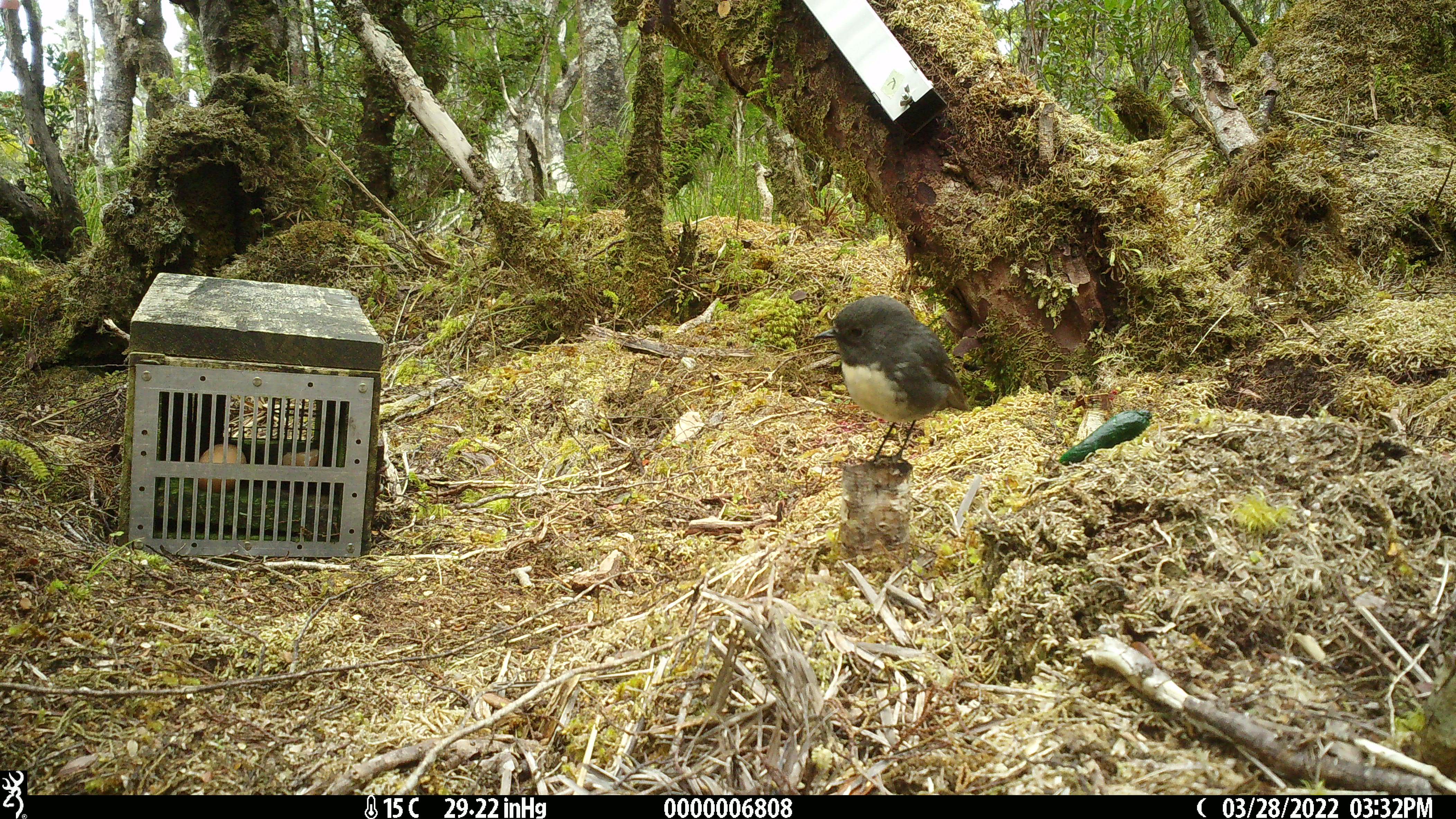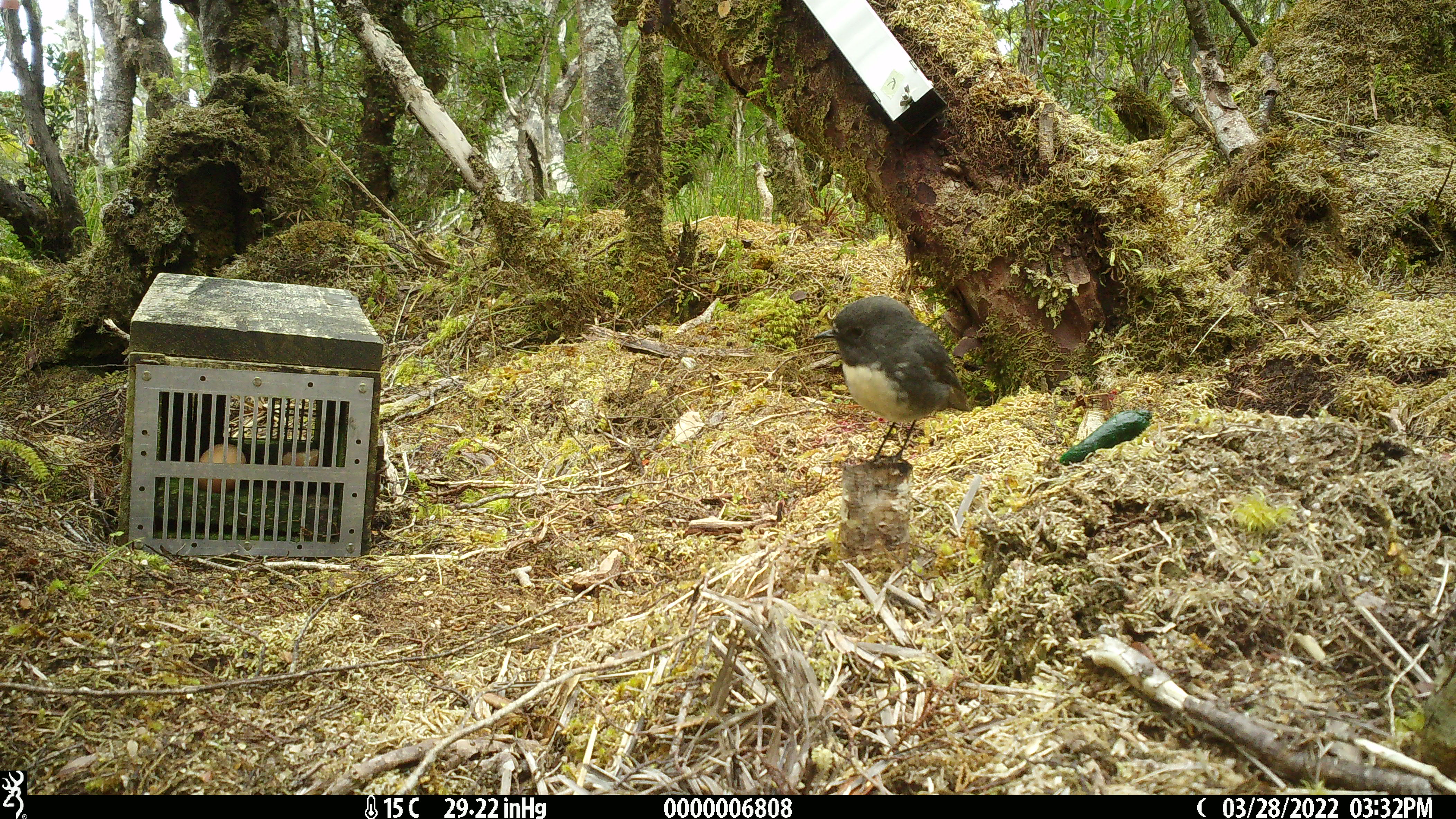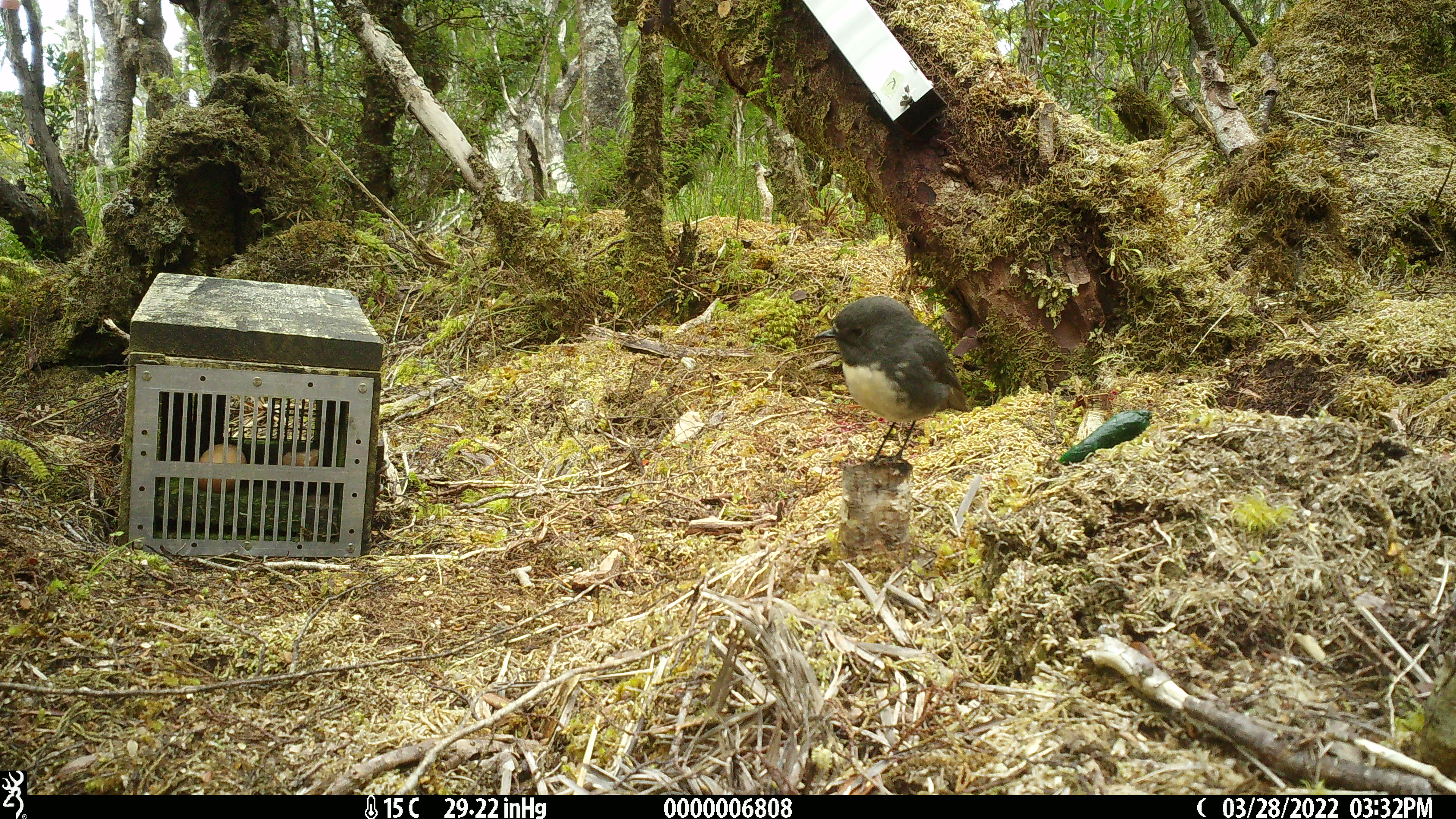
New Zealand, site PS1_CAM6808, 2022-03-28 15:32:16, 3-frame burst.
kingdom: Animalia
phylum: Chordata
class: Aves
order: Passeriformes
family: Petroicidae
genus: Petroica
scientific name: Petroica australis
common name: new zealand robin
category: robin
Robin (new zealand robin) (Petroica australis).